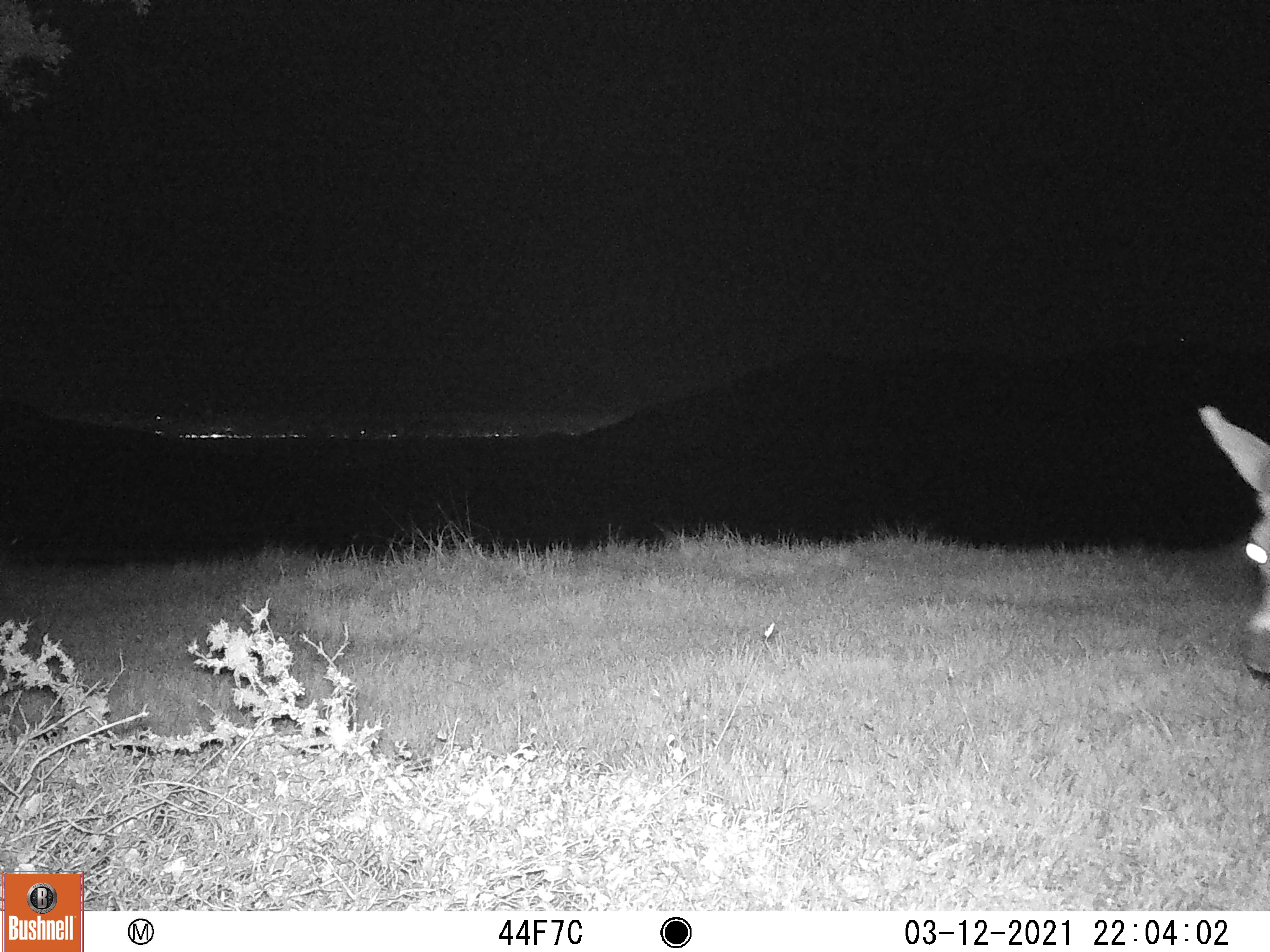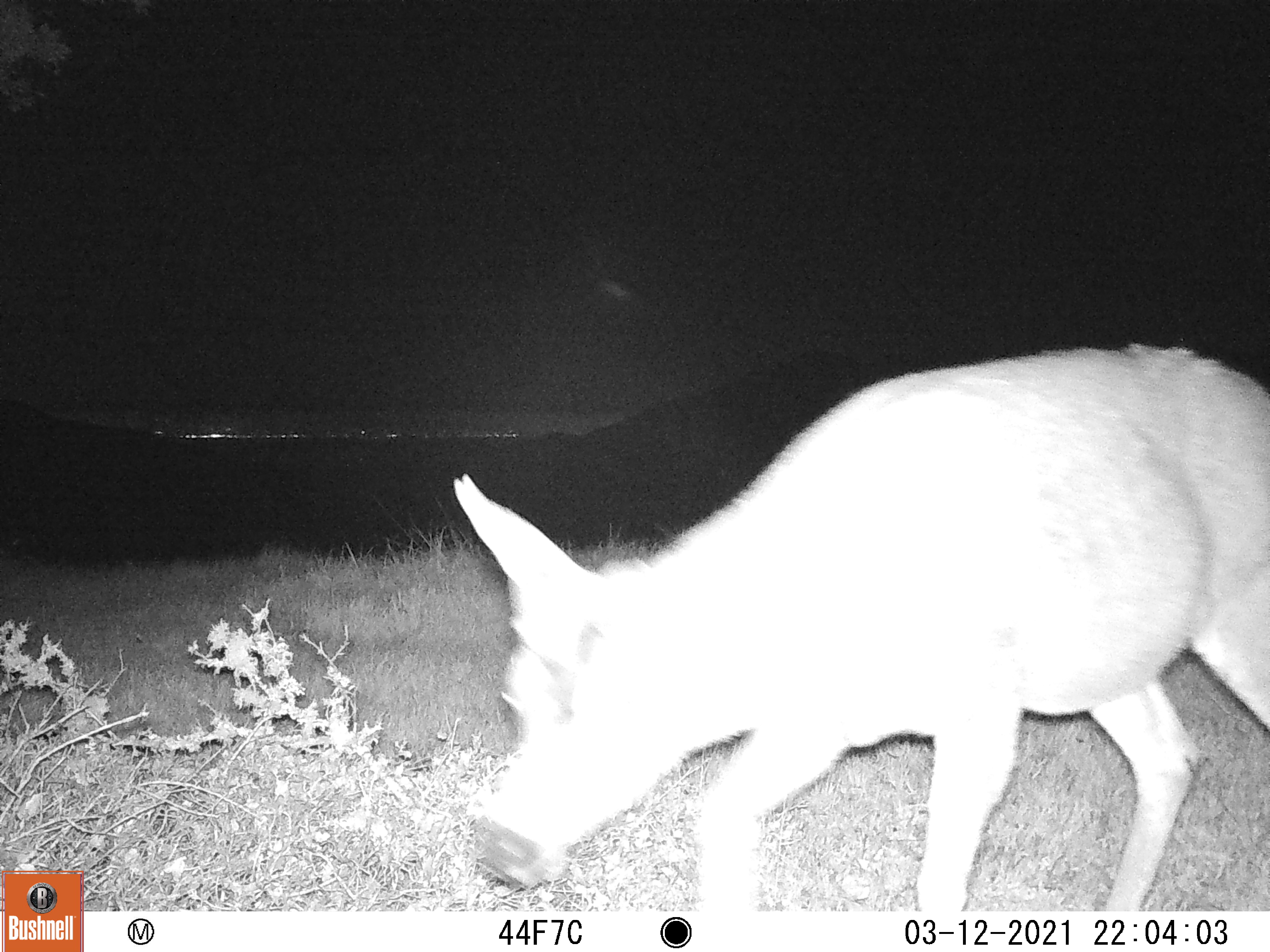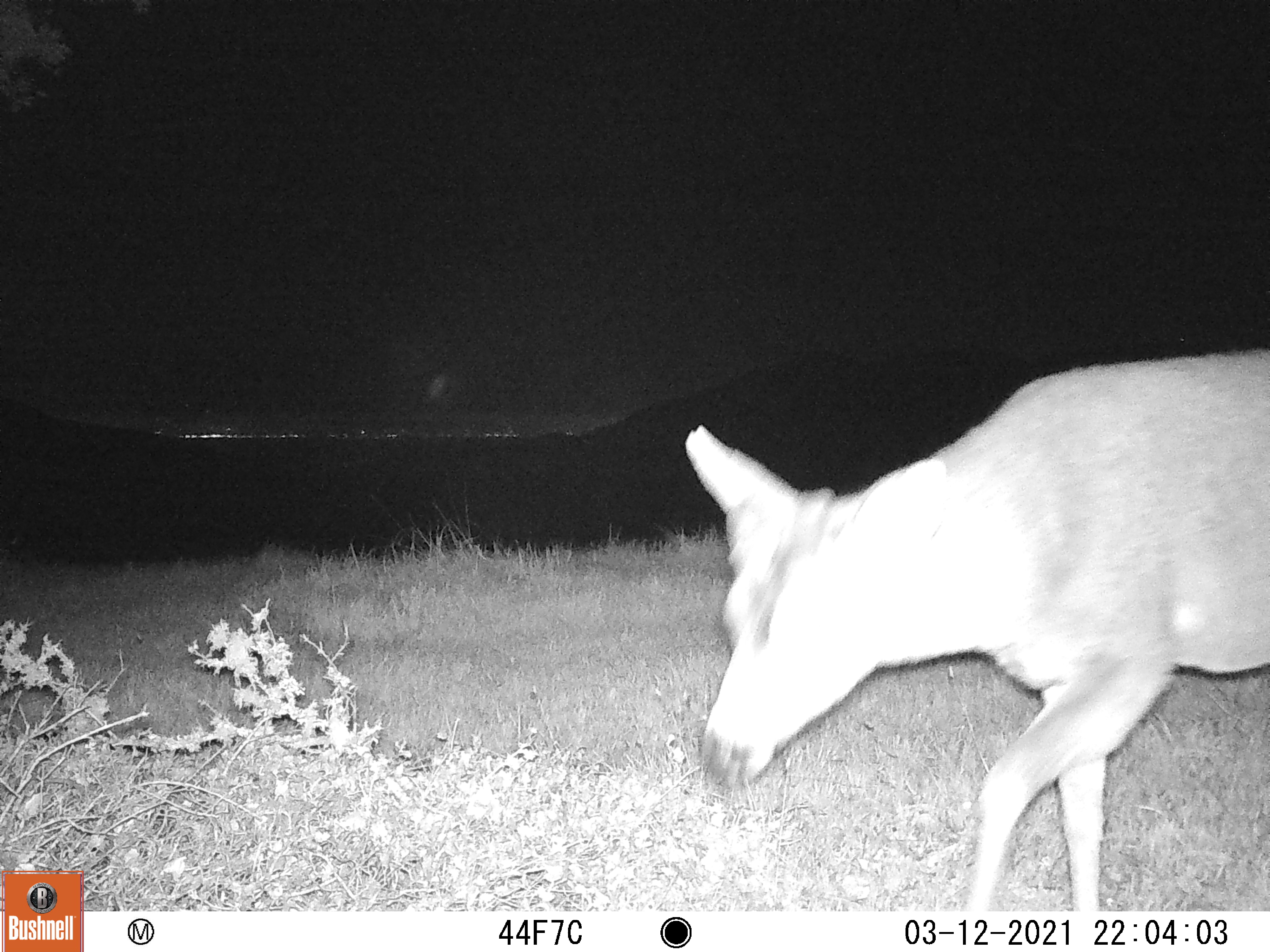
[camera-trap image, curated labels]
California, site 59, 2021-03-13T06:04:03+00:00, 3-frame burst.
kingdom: Animalia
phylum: Chordata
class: Mammalia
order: Artiodactyla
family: Cervidae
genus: Odocoileus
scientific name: Odocoileus hemionus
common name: mule deer